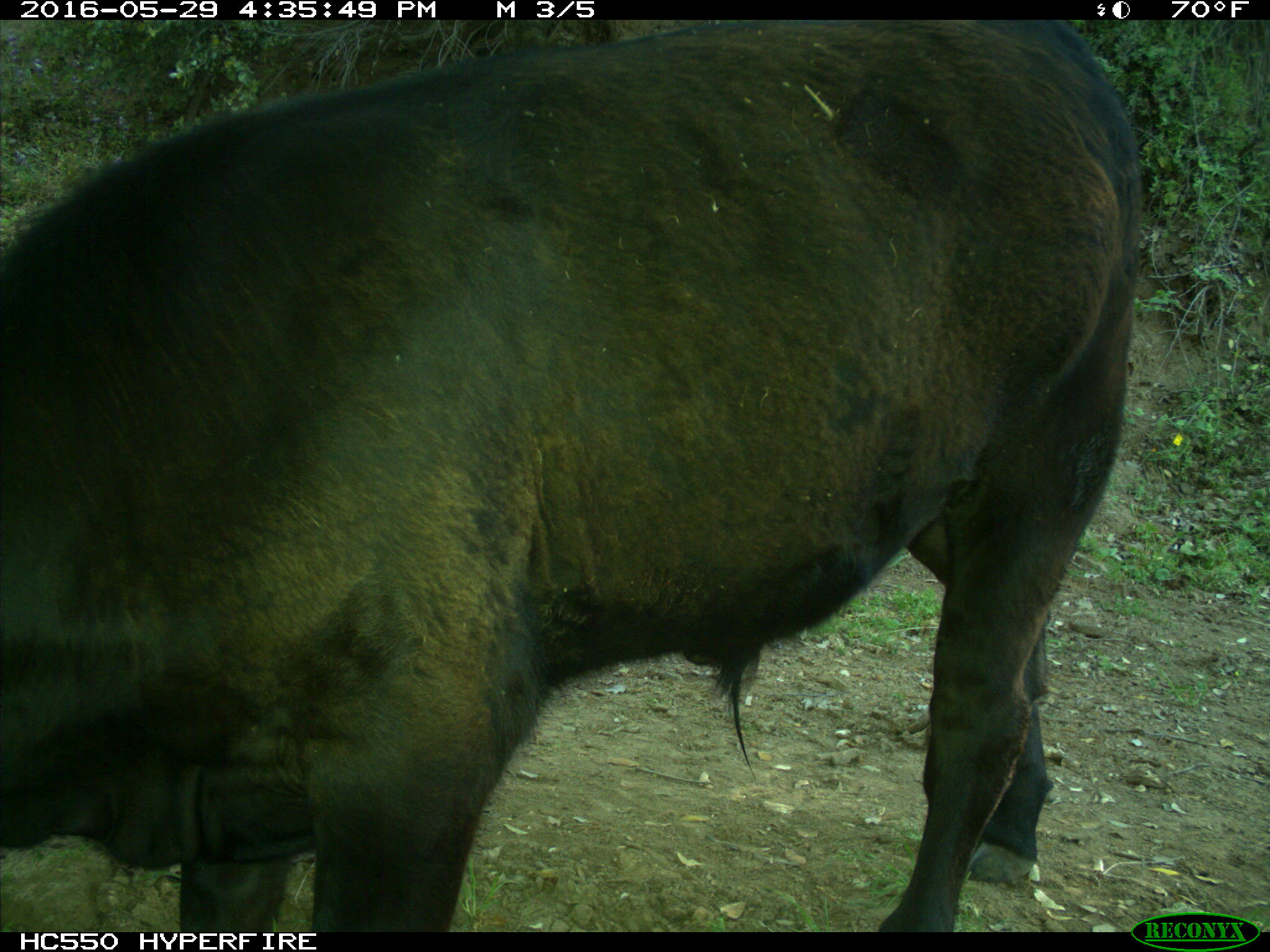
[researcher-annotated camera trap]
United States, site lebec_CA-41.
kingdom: Animalia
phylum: Chordata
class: Mammalia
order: Artiodactyla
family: Bovidae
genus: Bos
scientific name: Bos taurus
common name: domestic cow